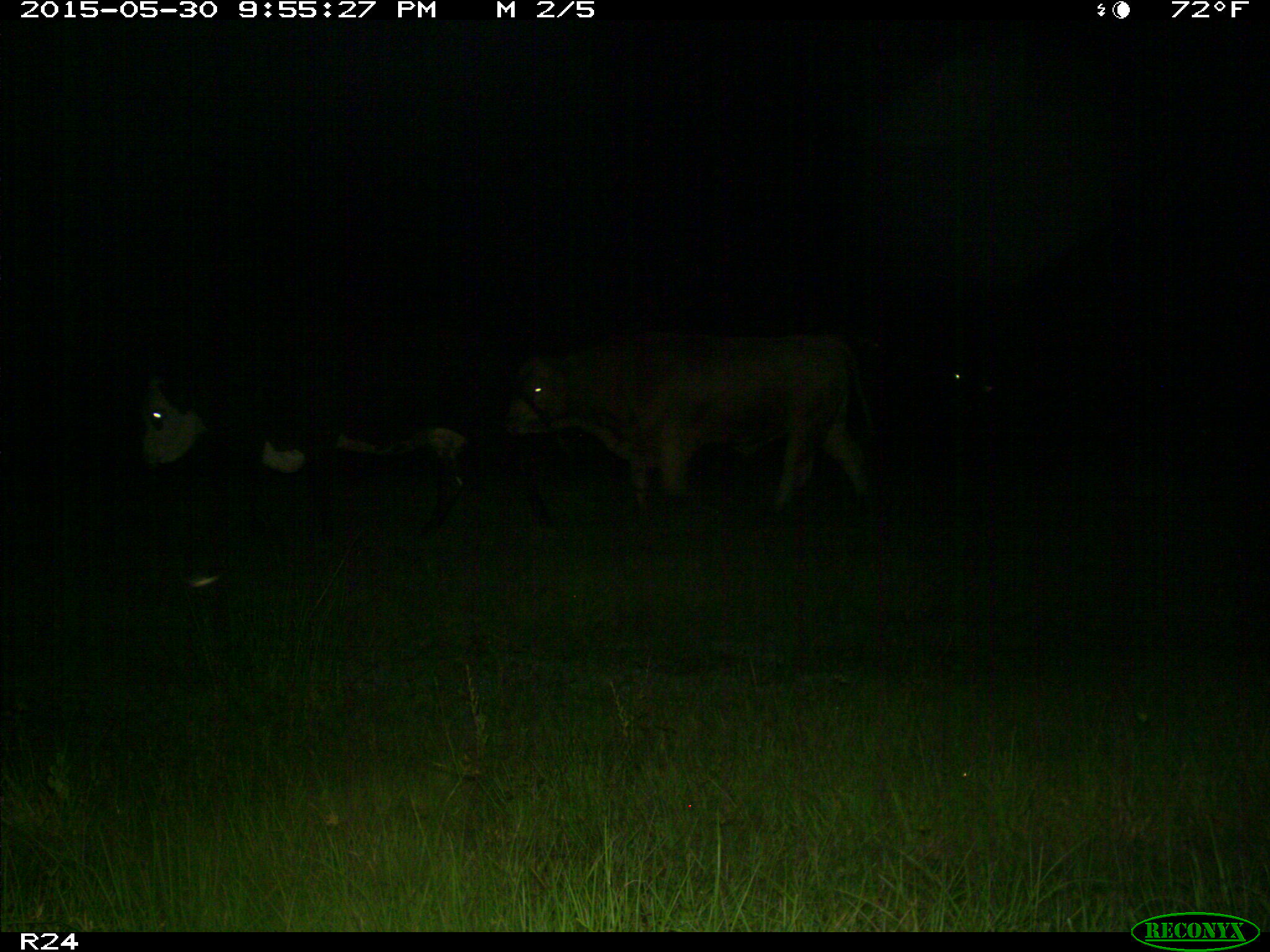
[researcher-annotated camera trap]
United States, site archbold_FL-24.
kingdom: Animalia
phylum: Chordata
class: Mammalia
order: Artiodactyla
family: Bovidae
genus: Bos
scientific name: Bos taurus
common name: domestic cow